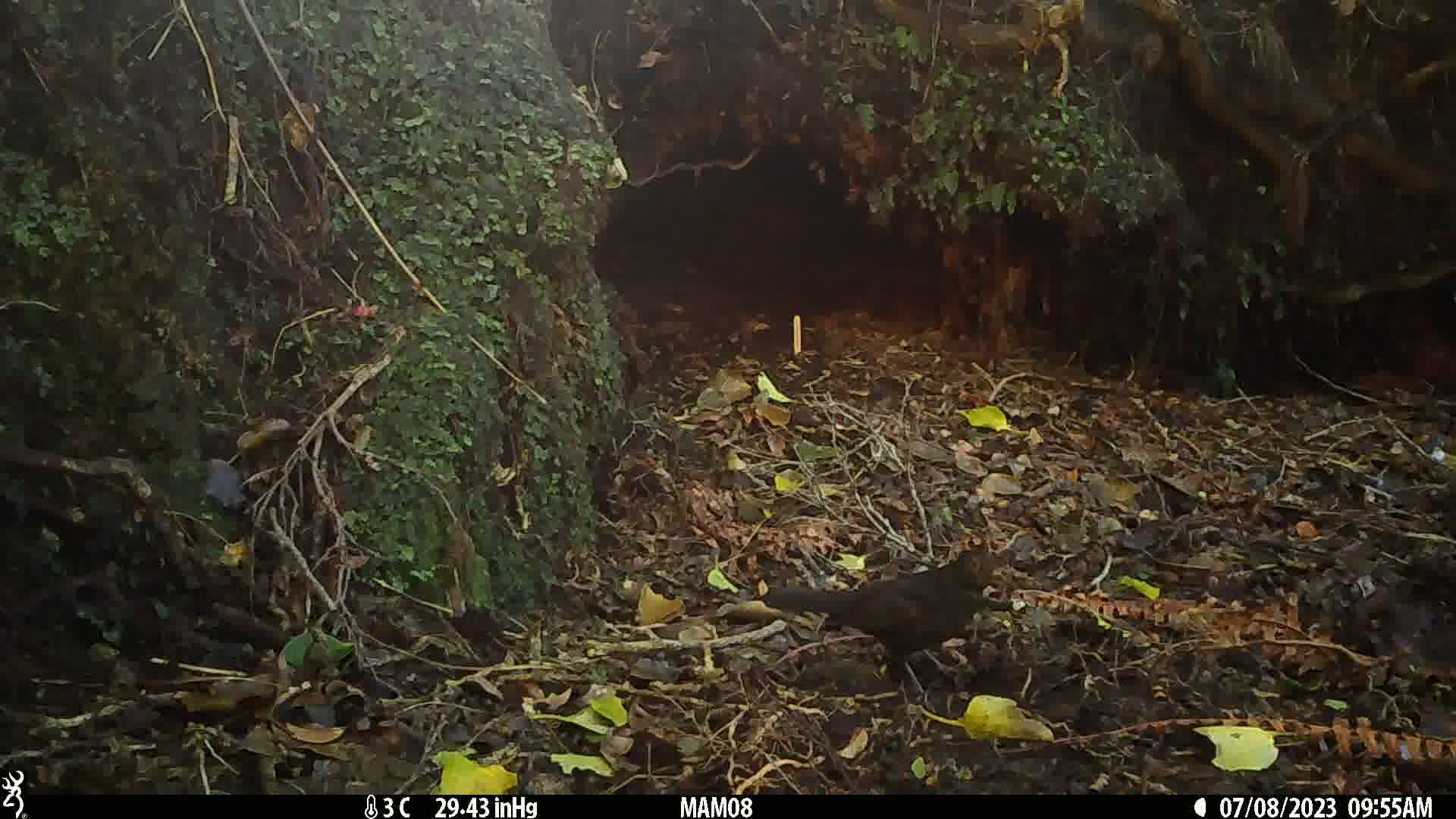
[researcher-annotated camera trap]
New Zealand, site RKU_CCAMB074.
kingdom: Animalia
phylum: Chordata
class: Aves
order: Passeriformes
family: Turdidae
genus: Turdus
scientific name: Turdus merula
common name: eurasian blackbird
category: blackbird